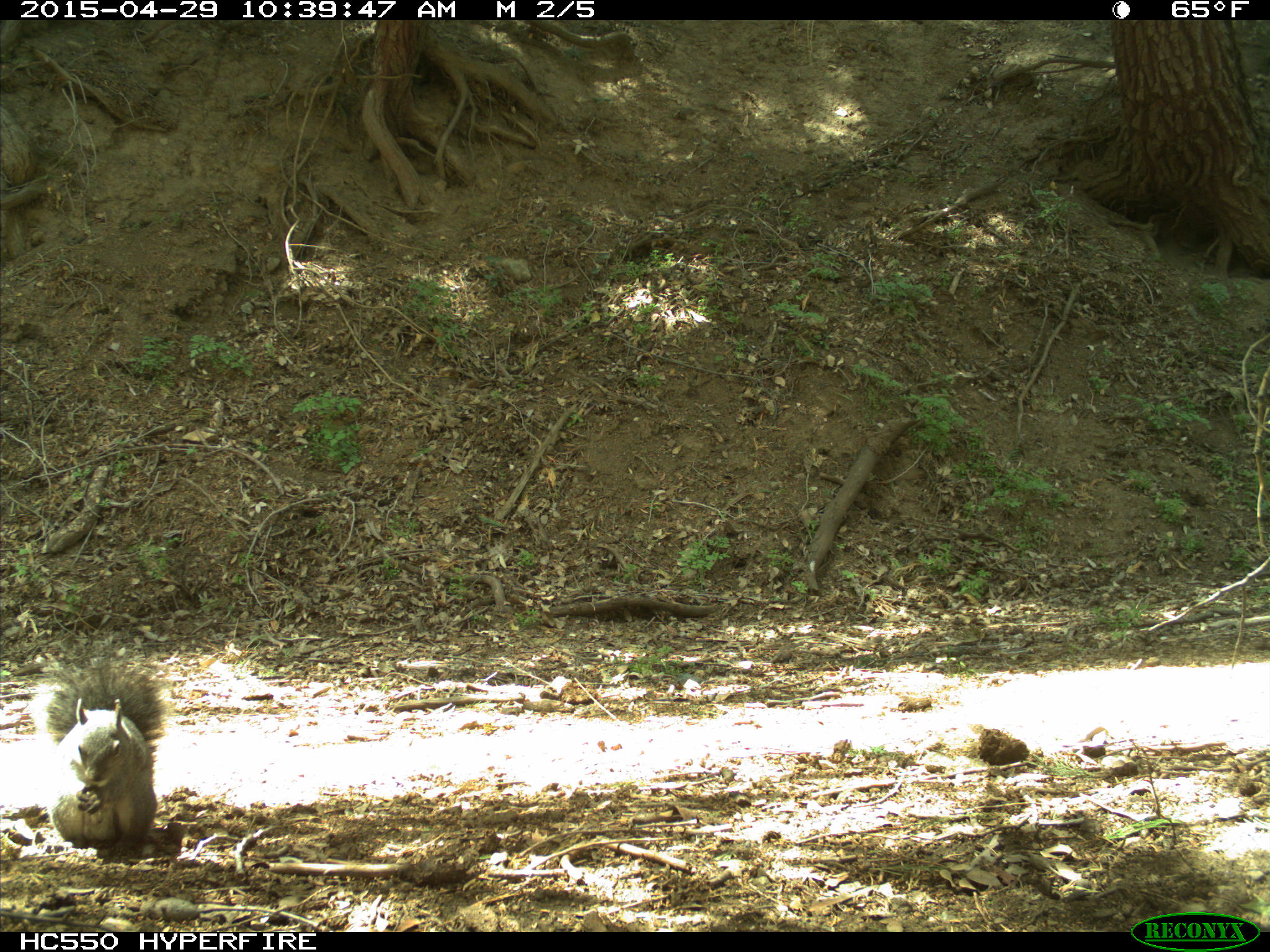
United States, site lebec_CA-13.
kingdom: Animalia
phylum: Chordata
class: Mammalia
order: Rodentia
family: Sciuridae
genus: Sciurus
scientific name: Sciurus carolinensis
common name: eastern gray squirrel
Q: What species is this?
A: Sciurus carolinensis (eastern gray squirrel).